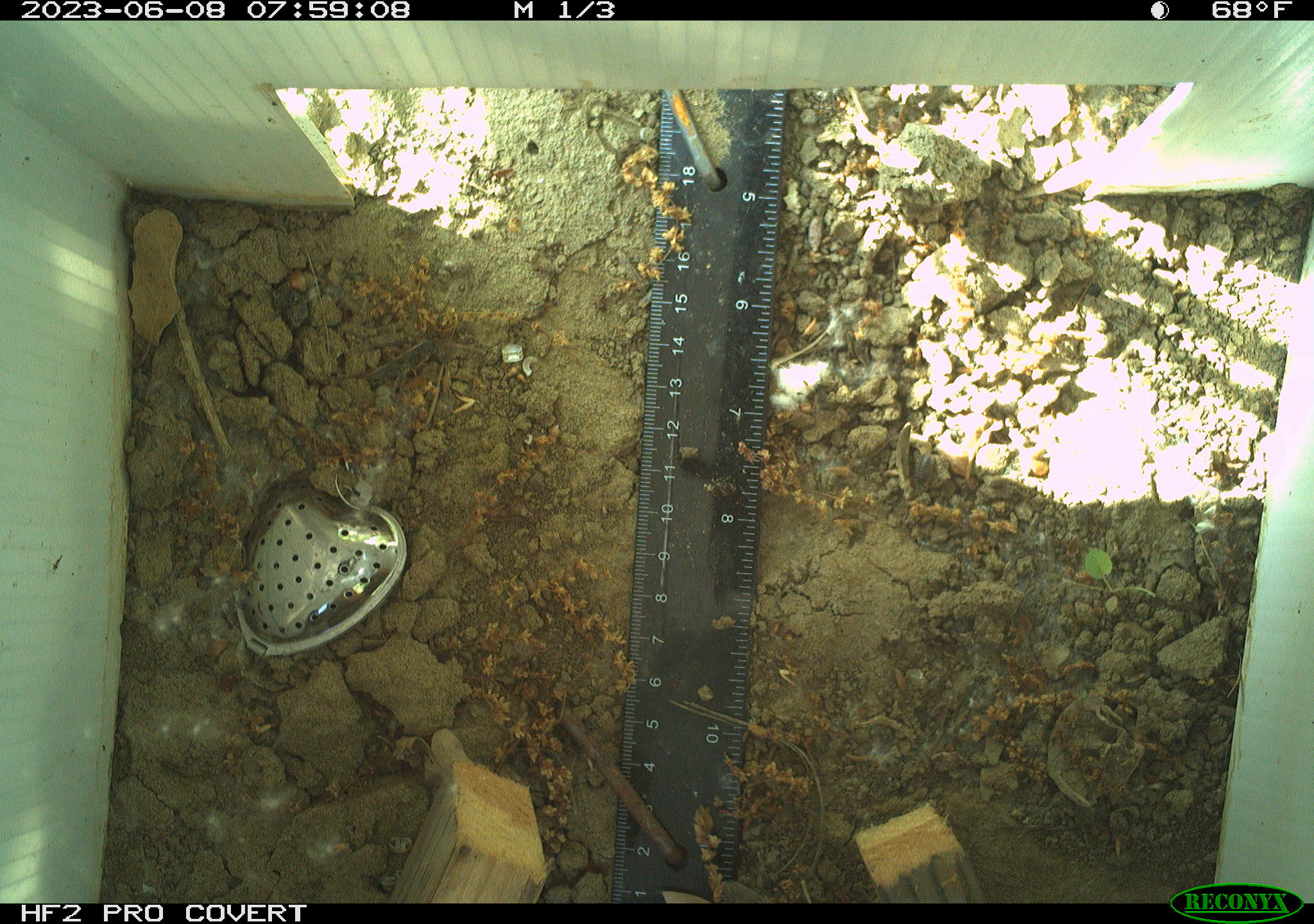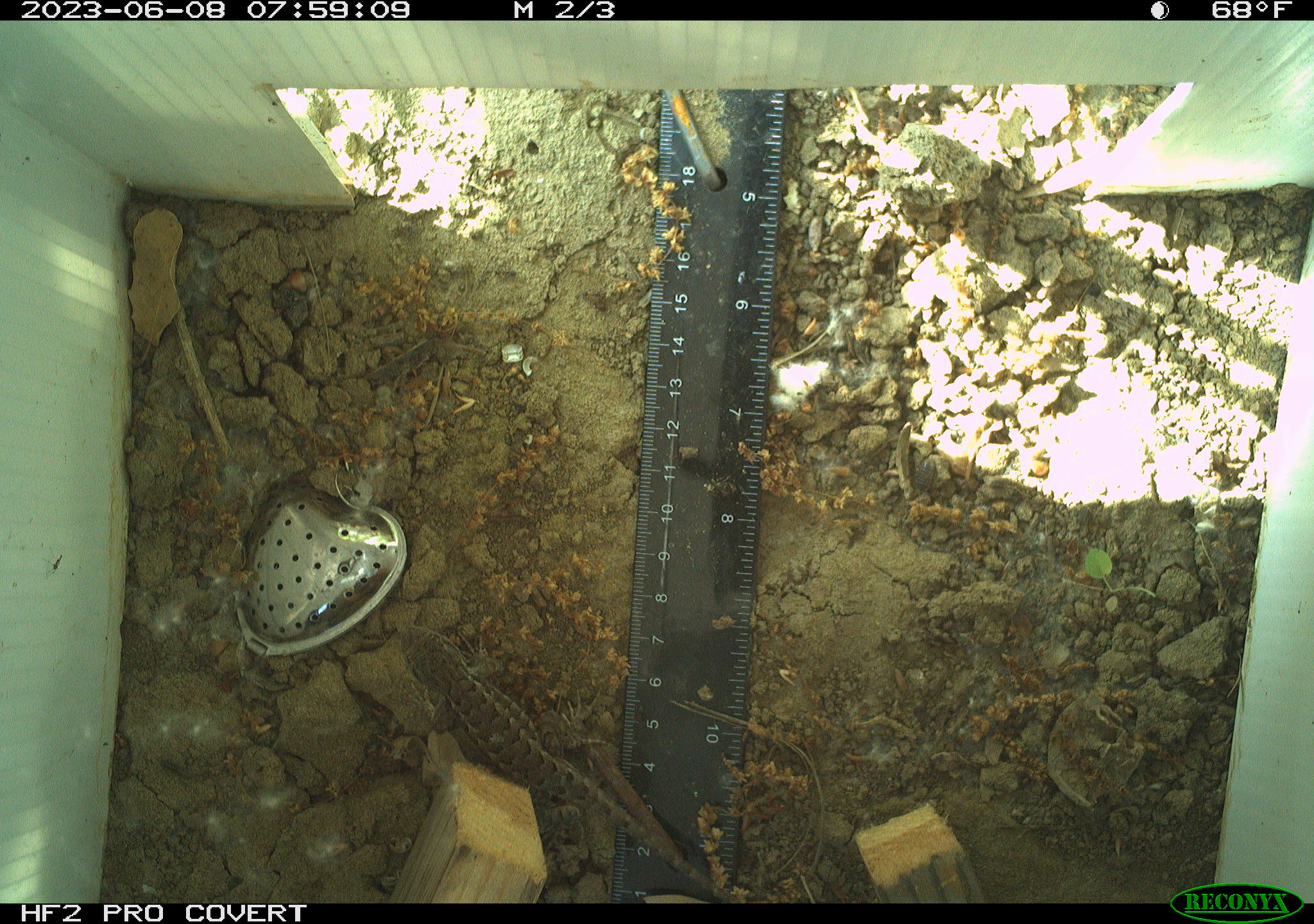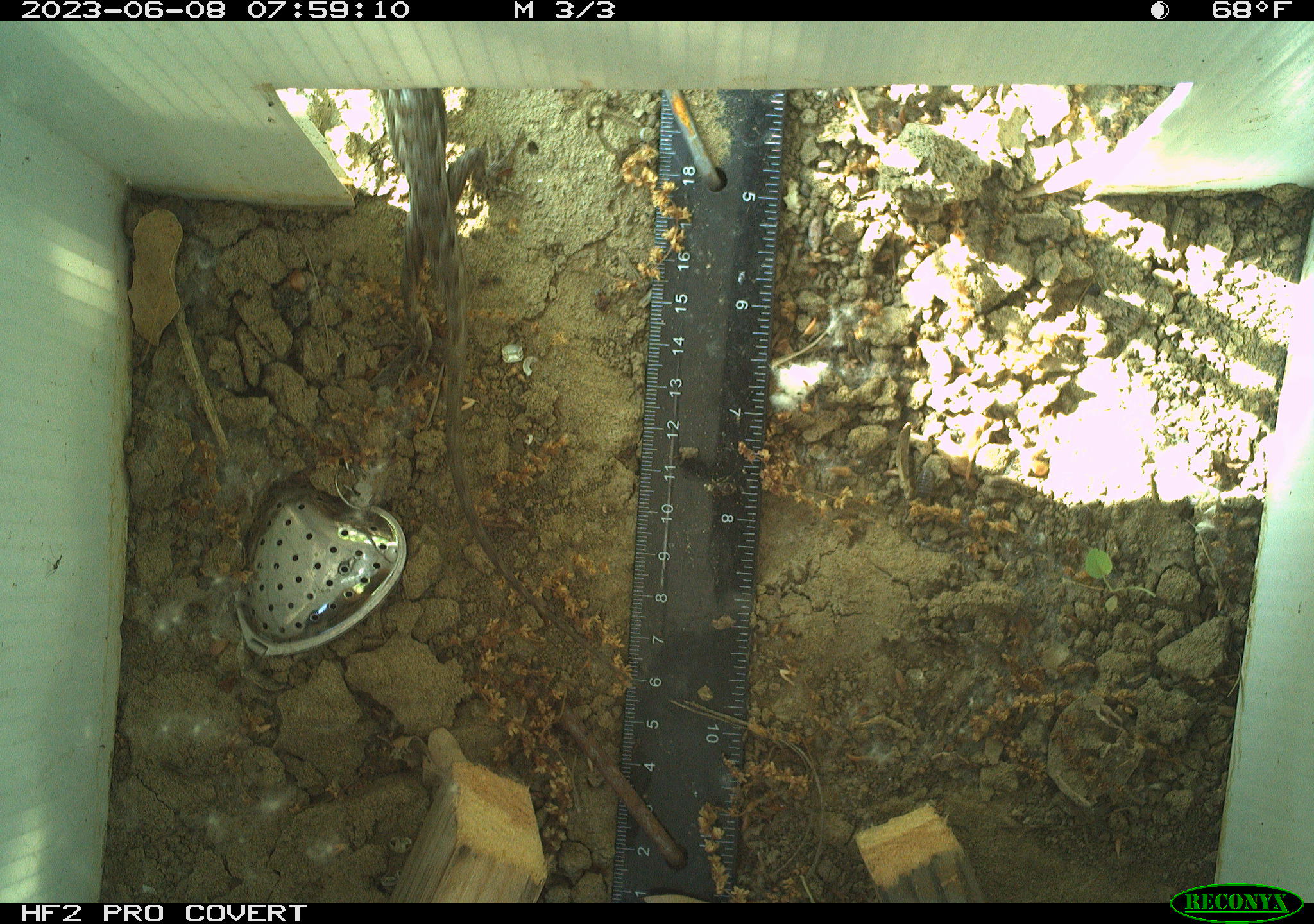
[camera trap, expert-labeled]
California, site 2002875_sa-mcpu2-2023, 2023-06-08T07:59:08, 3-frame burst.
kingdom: Animalia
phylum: Chordata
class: Reptilia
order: Squamata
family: Phrynosomatidae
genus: Sceloporus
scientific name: Sceloporus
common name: spiny lizards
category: sceloporus species